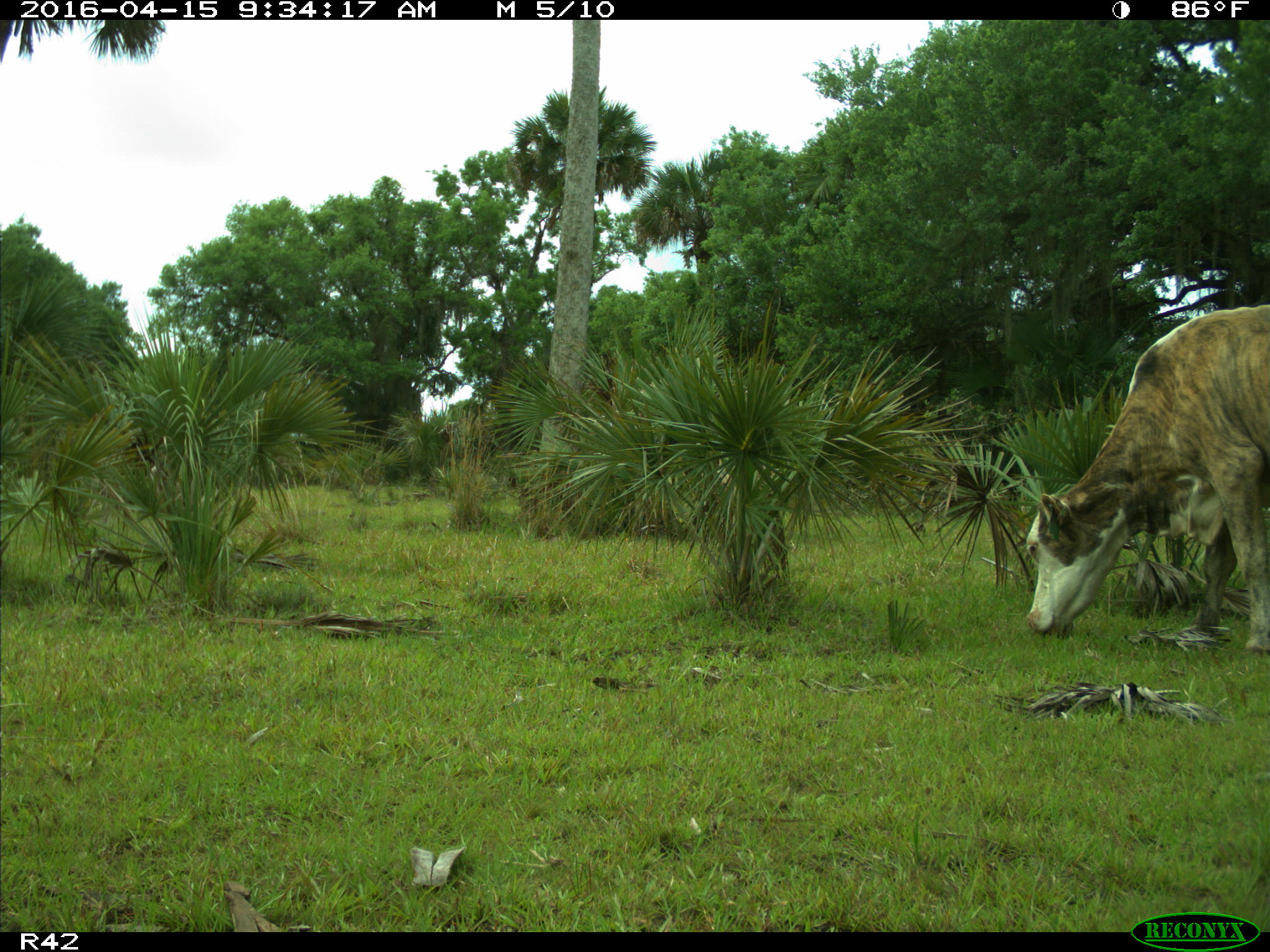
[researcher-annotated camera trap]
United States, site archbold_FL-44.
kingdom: Animalia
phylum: Chordata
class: Mammalia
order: Artiodactyla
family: Bovidae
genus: Bos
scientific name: Bos taurus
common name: domestic cow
Bos taurus (domestic cow).